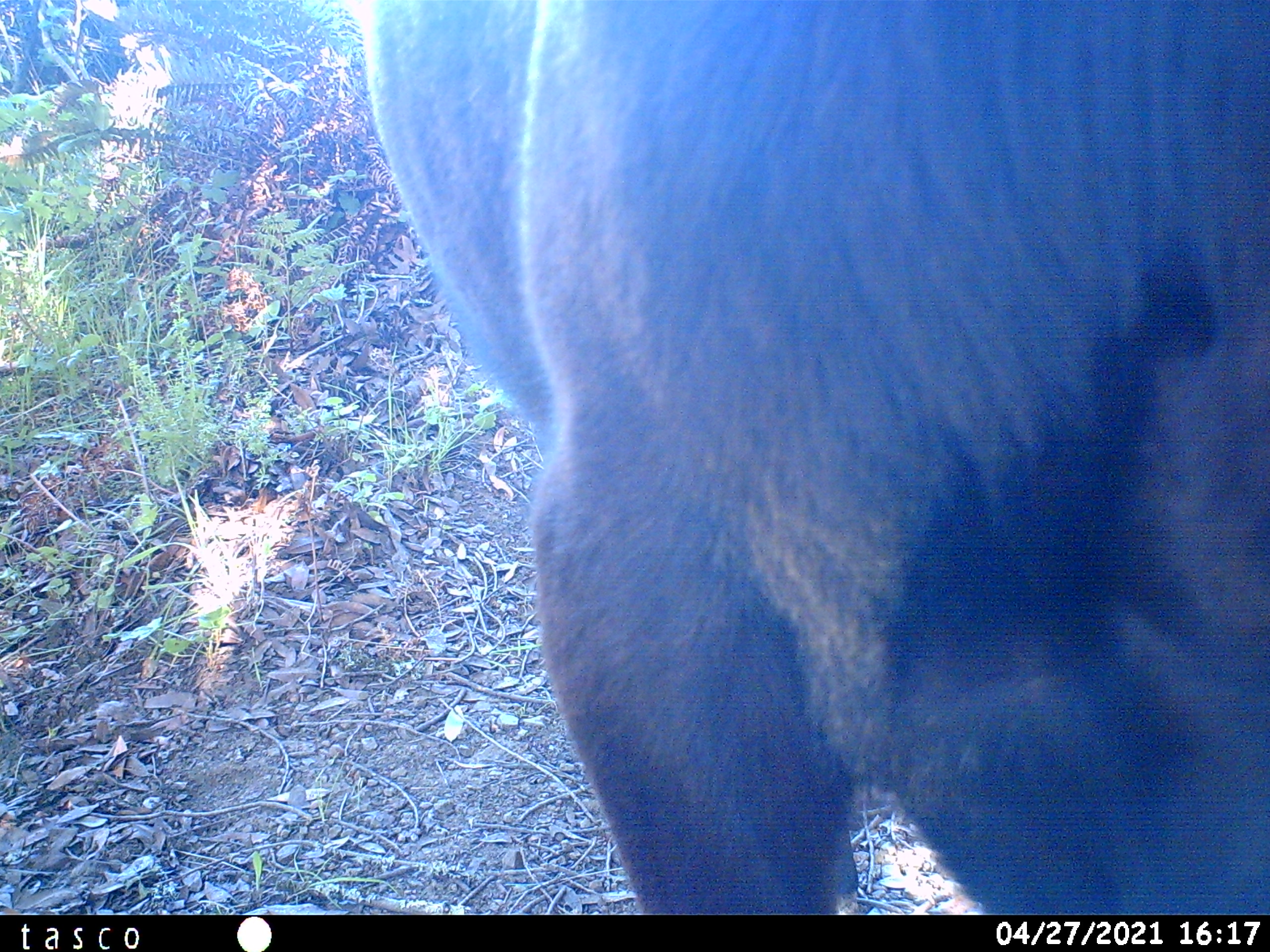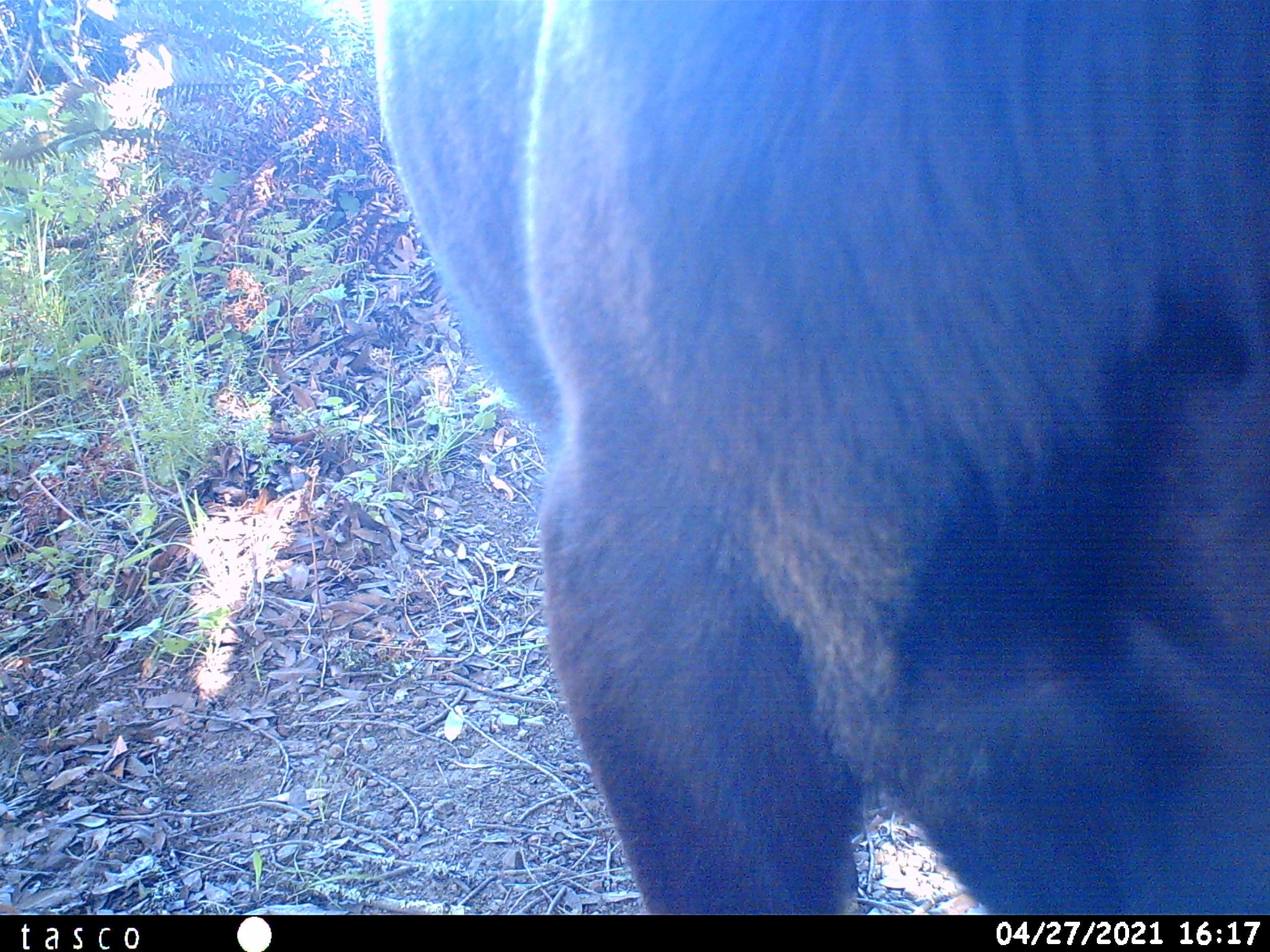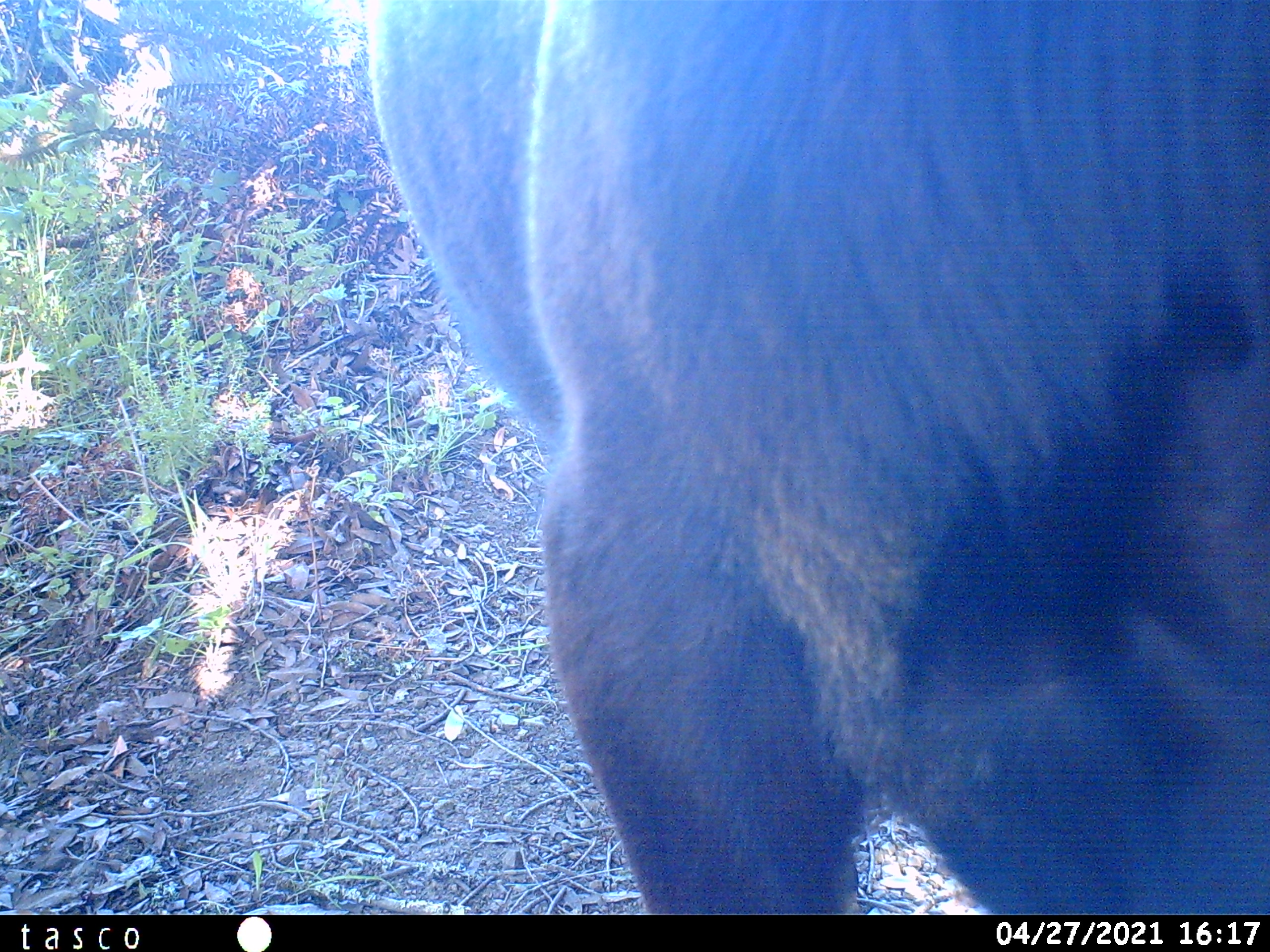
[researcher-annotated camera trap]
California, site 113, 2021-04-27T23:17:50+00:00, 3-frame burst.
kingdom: Animalia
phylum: Chordata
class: Mammalia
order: Artiodactyla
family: Bovidae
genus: Bos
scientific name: Bos taurus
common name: domestic cattle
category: cattle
Cattle (domestic cattle) (Bos taurus).